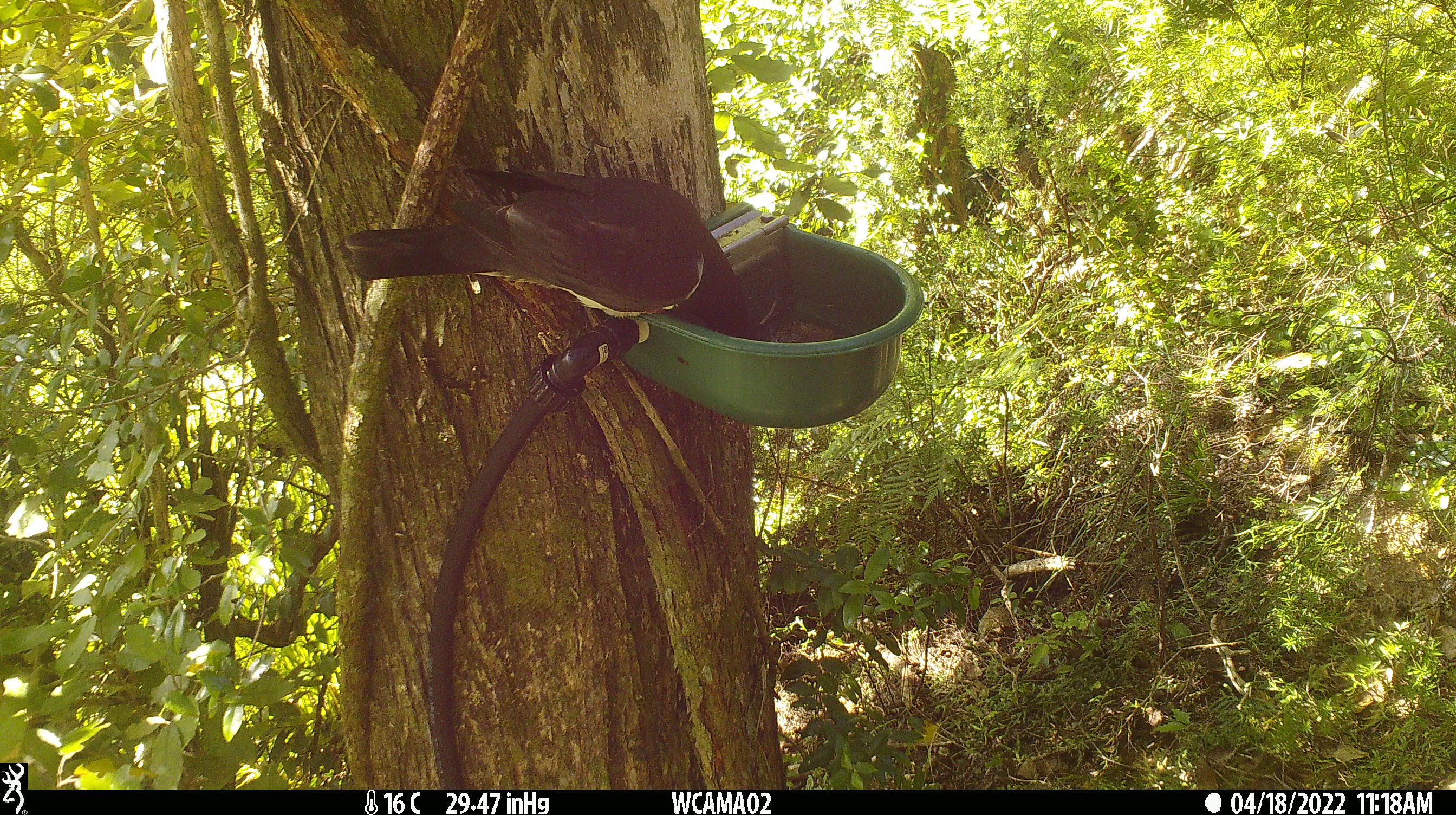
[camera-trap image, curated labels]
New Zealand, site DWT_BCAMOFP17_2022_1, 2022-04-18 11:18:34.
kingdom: Animalia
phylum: Chordata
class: Aves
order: Columbiformes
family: Columbidae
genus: Hemiphaga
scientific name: Hemiphaga novaeseelandiae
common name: new zealand pigeon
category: kereru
Kereru (new zealand pigeon) (Hemiphaga novaeseelandiae).